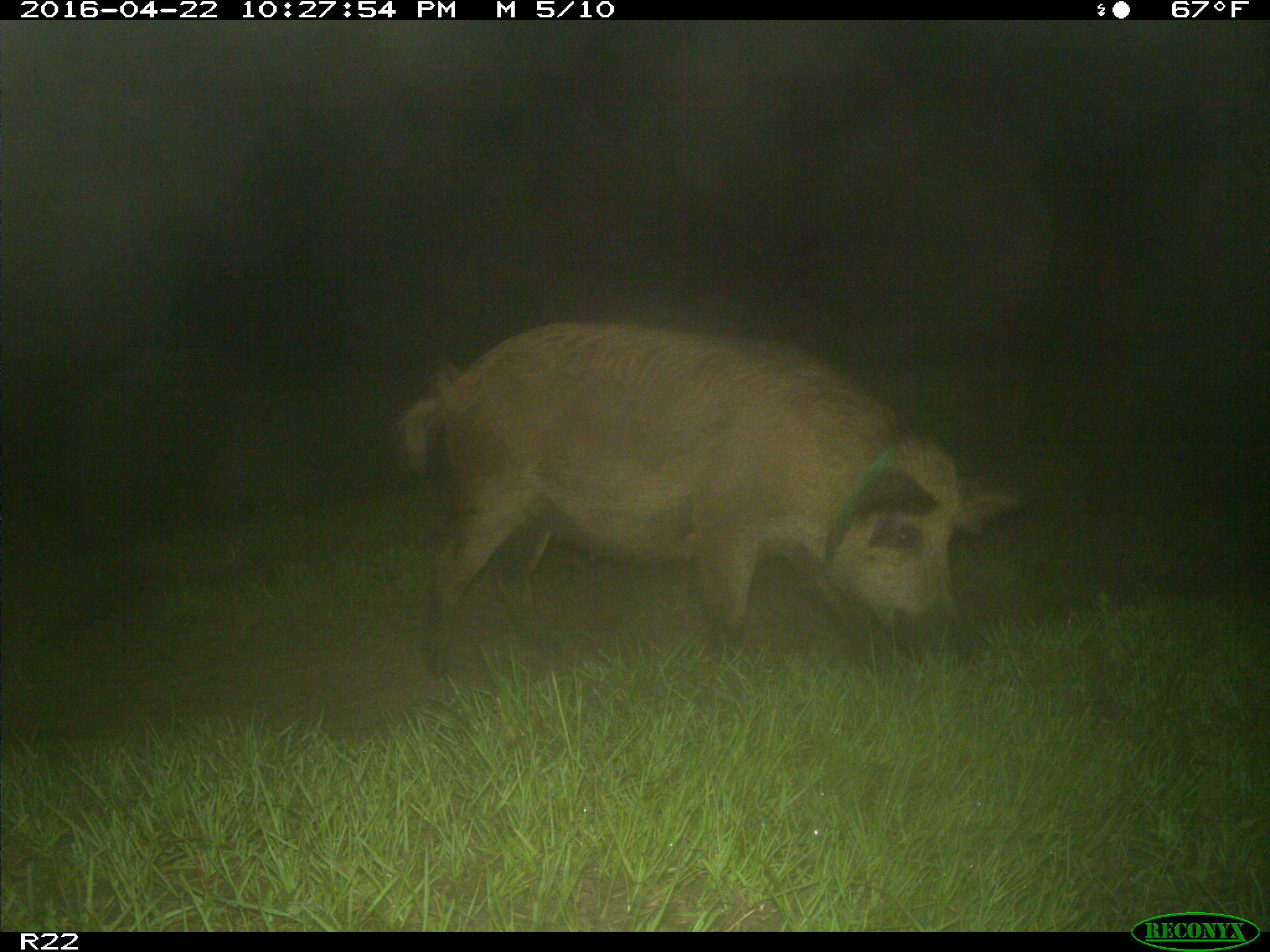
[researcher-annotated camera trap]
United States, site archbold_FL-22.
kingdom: Animalia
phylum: Chordata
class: Mammalia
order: Artiodactyla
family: Suidae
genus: Sus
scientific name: Sus scrofa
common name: wild boar